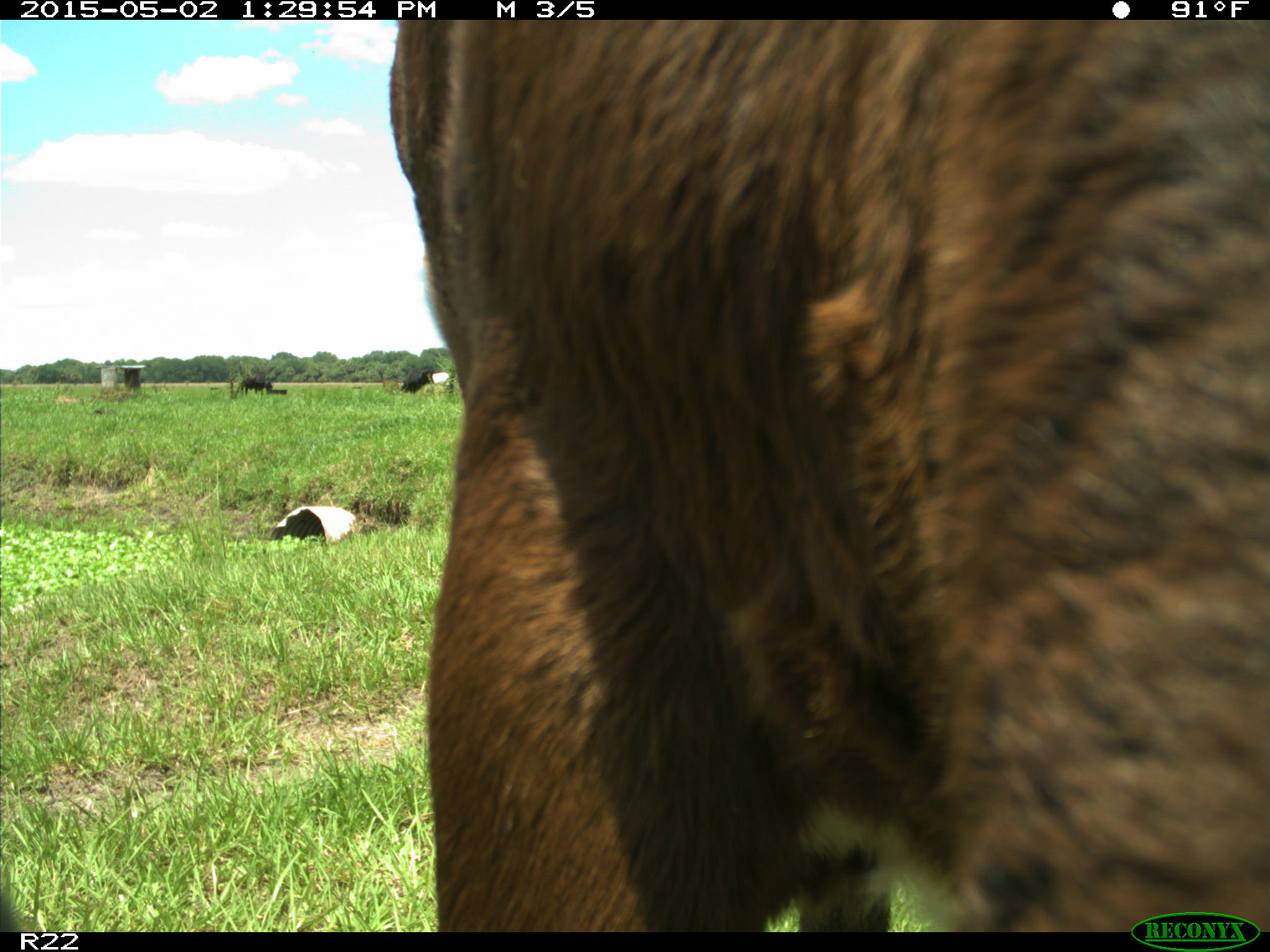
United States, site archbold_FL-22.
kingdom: Animalia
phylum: Chordata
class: Mammalia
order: Artiodactyla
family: Bovidae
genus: Bos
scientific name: Bos taurus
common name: domestic cow